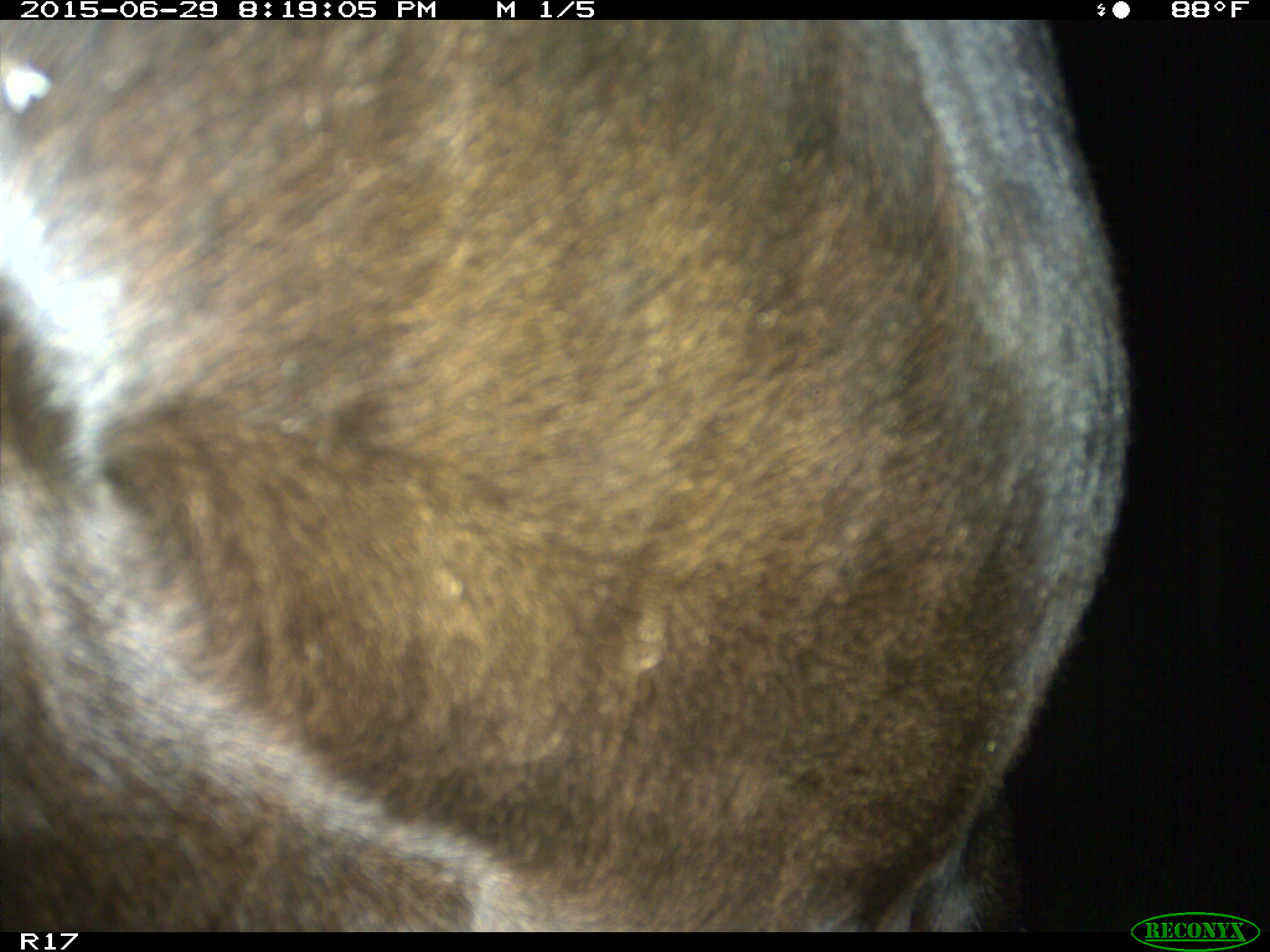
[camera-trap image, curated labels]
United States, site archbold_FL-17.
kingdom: Animalia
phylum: Chordata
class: Mammalia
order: Artiodactyla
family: Bovidae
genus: Bos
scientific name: Bos taurus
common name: domestic cow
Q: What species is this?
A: Bos taurus (domestic cow).